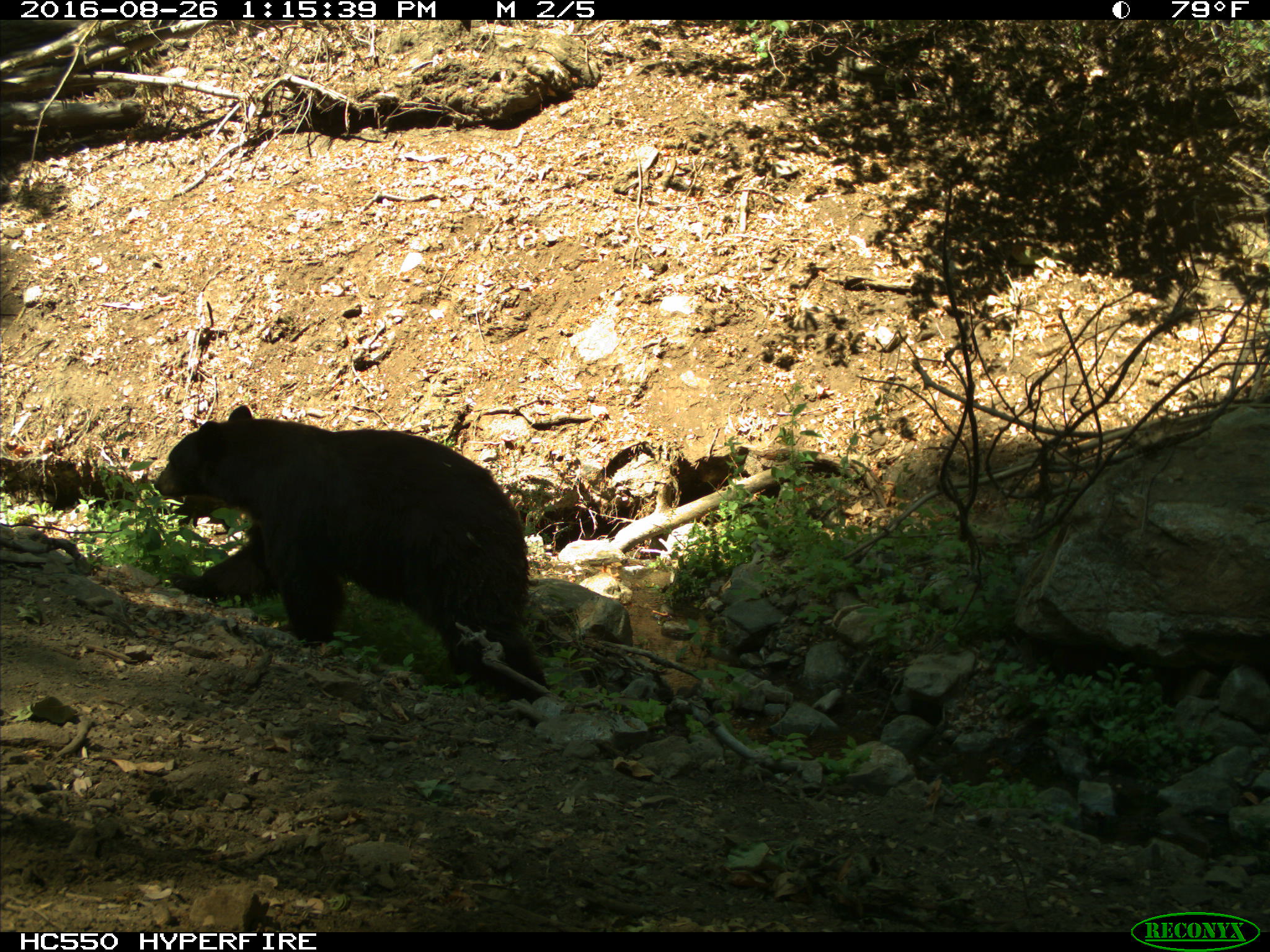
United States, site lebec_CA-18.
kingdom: Animalia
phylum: Chordata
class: Mammalia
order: Carnivora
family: Ursidae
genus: Ursus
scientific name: Ursus americanus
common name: american black bear